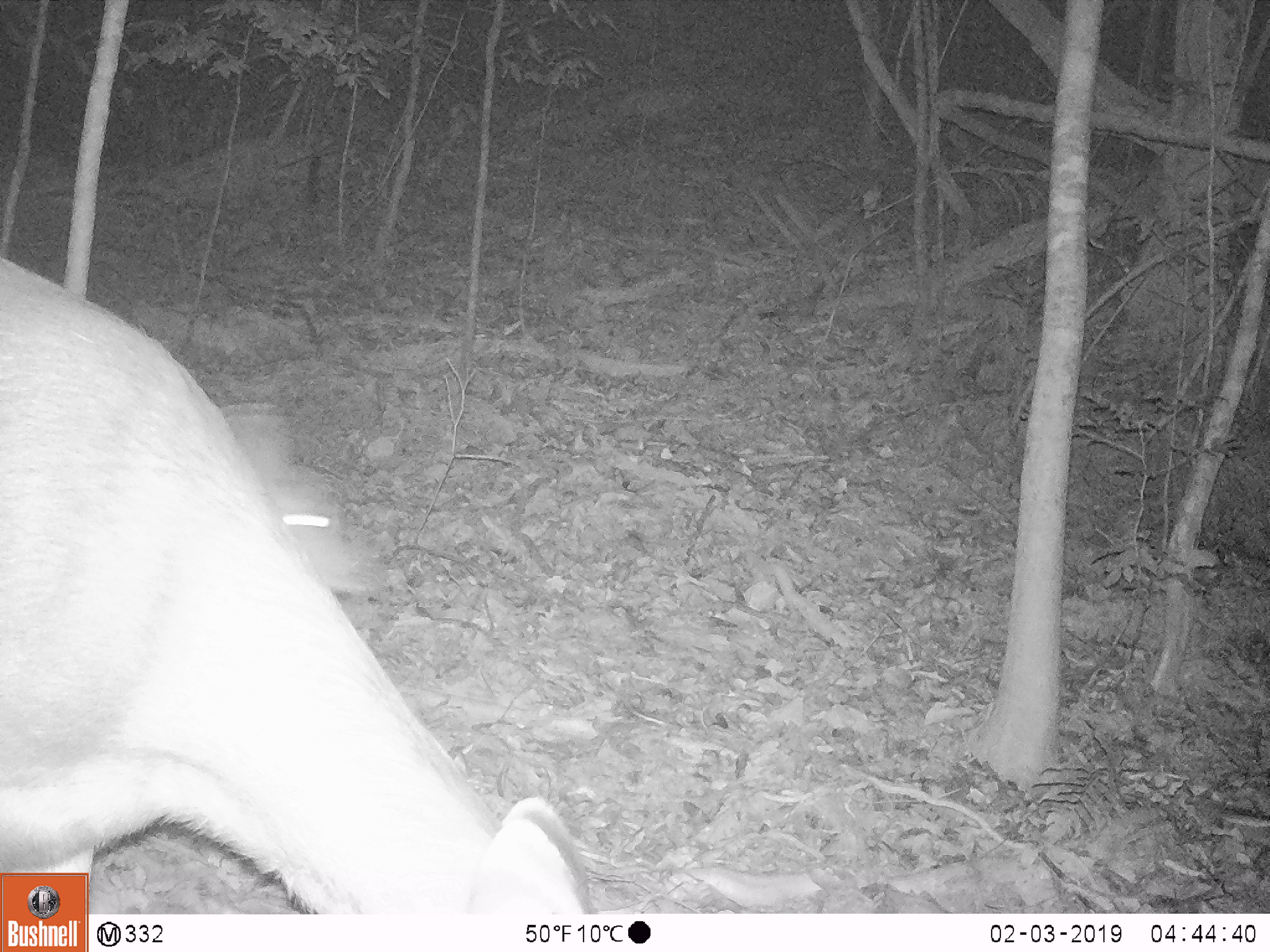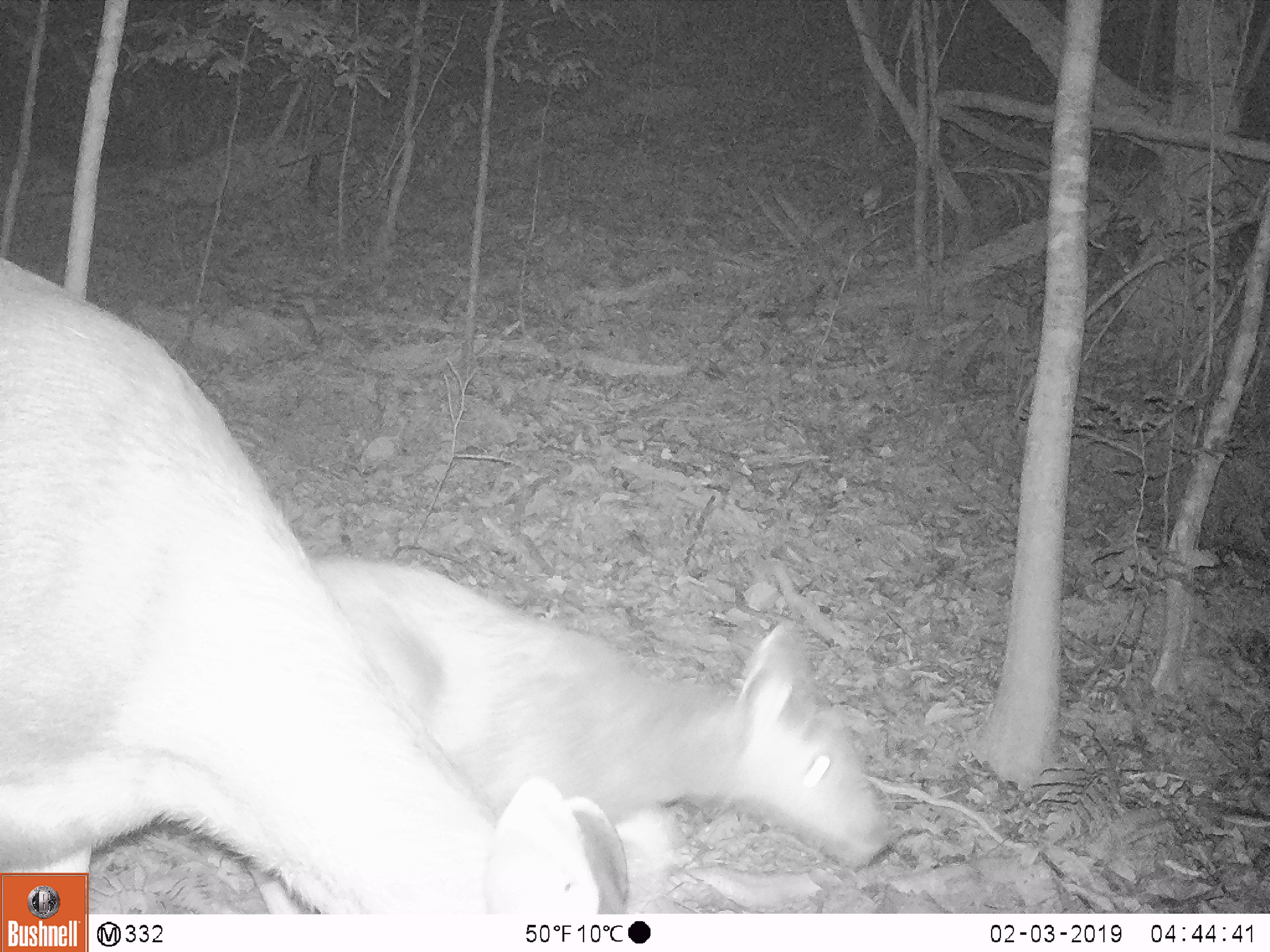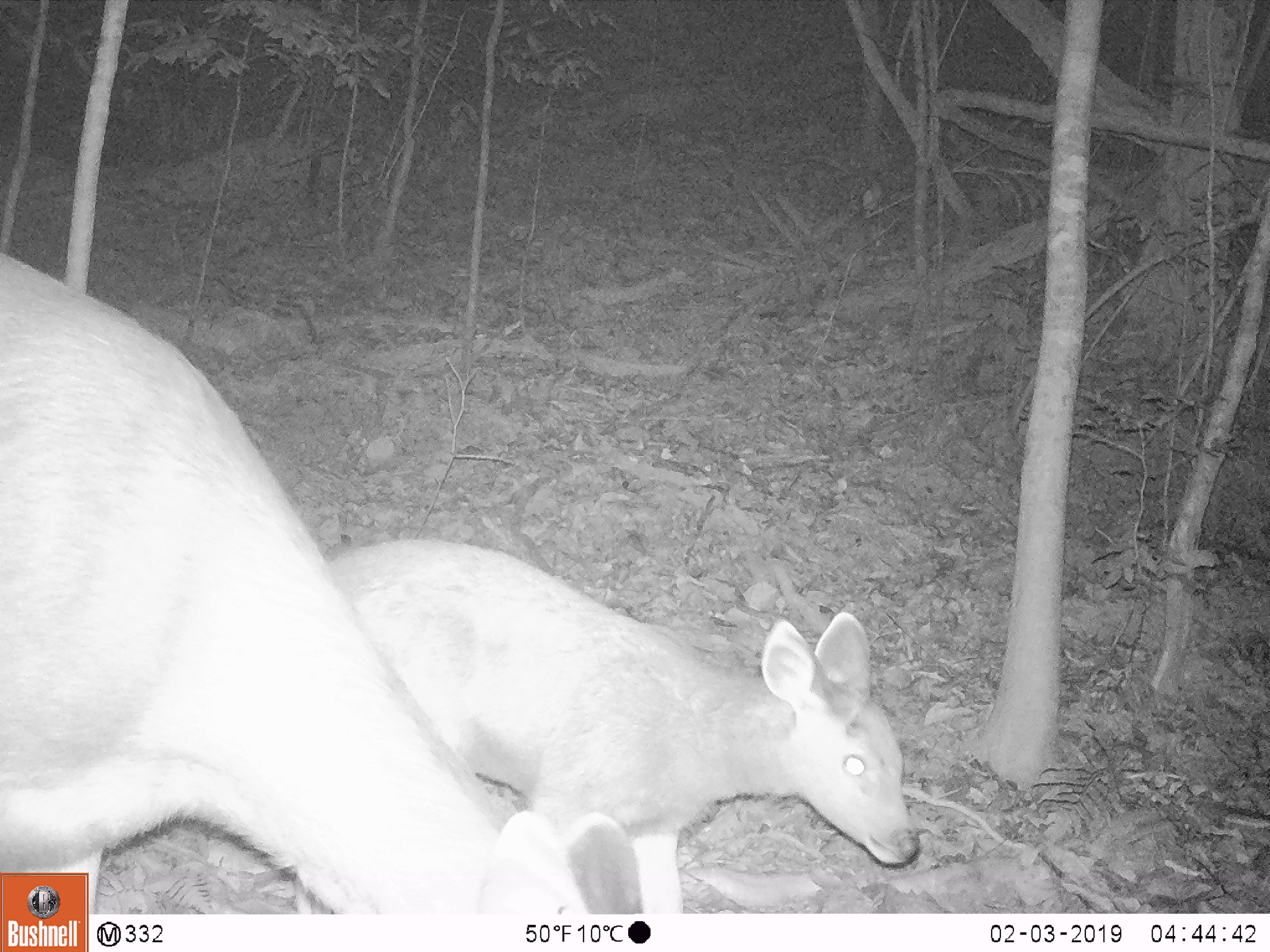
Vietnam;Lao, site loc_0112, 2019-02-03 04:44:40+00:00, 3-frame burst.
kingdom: Animalia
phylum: Chordata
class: Mammalia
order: Artiodactyla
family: Cervidae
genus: Rusa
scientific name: Rusa unicolor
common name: sambar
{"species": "sambar (Rusa unicolor)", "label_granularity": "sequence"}